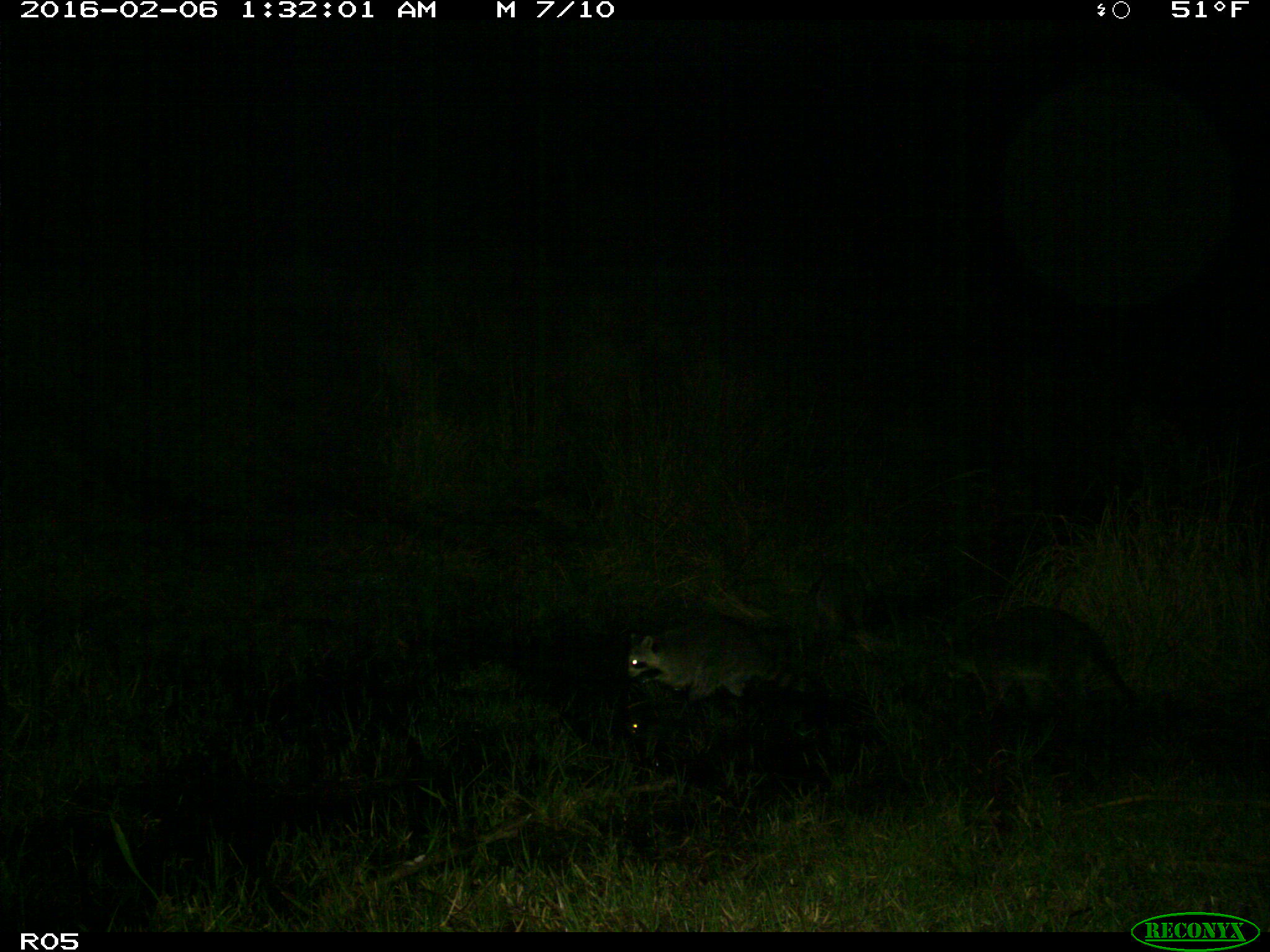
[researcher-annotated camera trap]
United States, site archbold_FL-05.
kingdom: Animalia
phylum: Chordata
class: Mammalia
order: Carnivora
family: Procyonidae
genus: Procyon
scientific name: Procyon lotor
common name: common raccoon